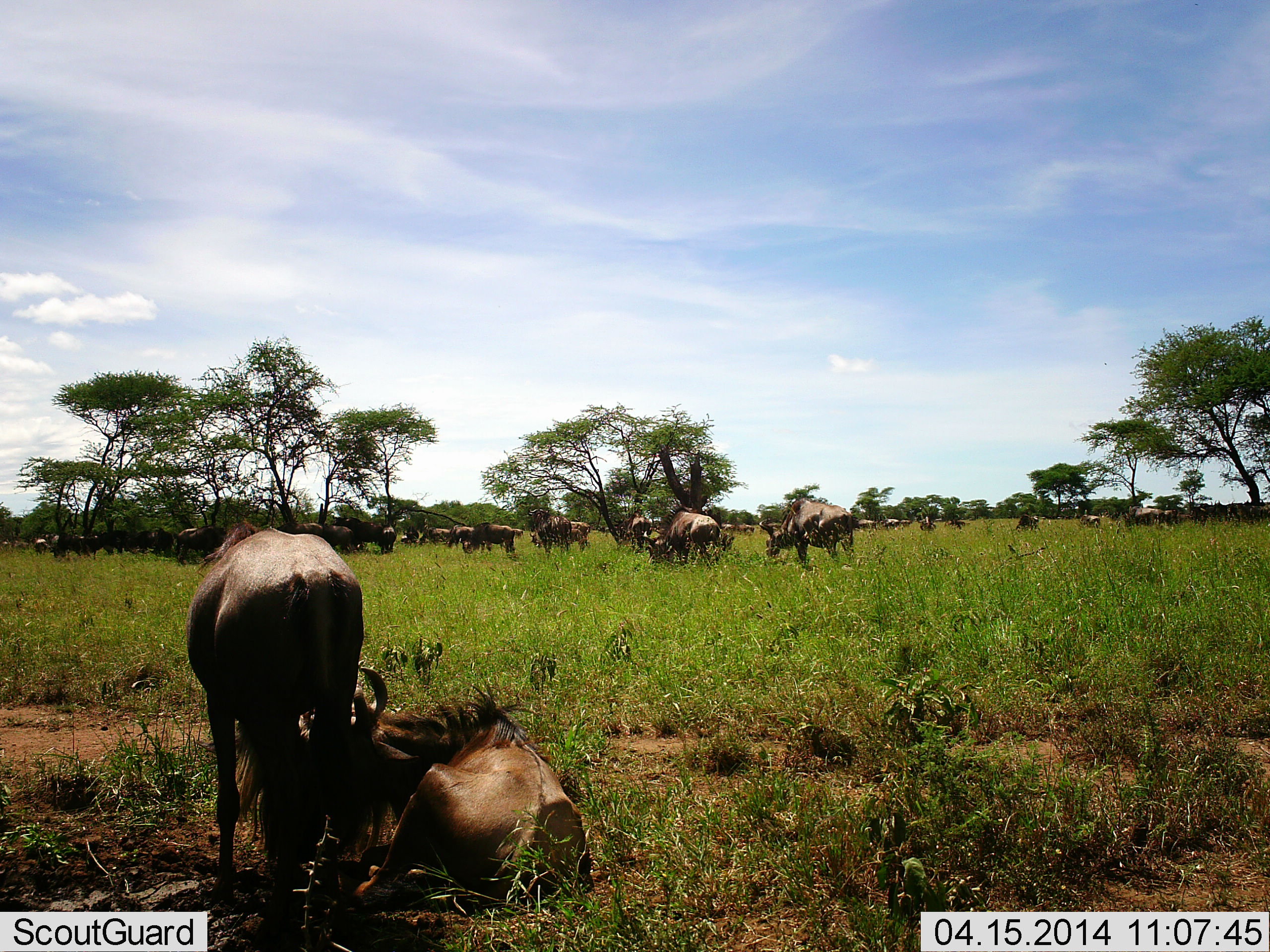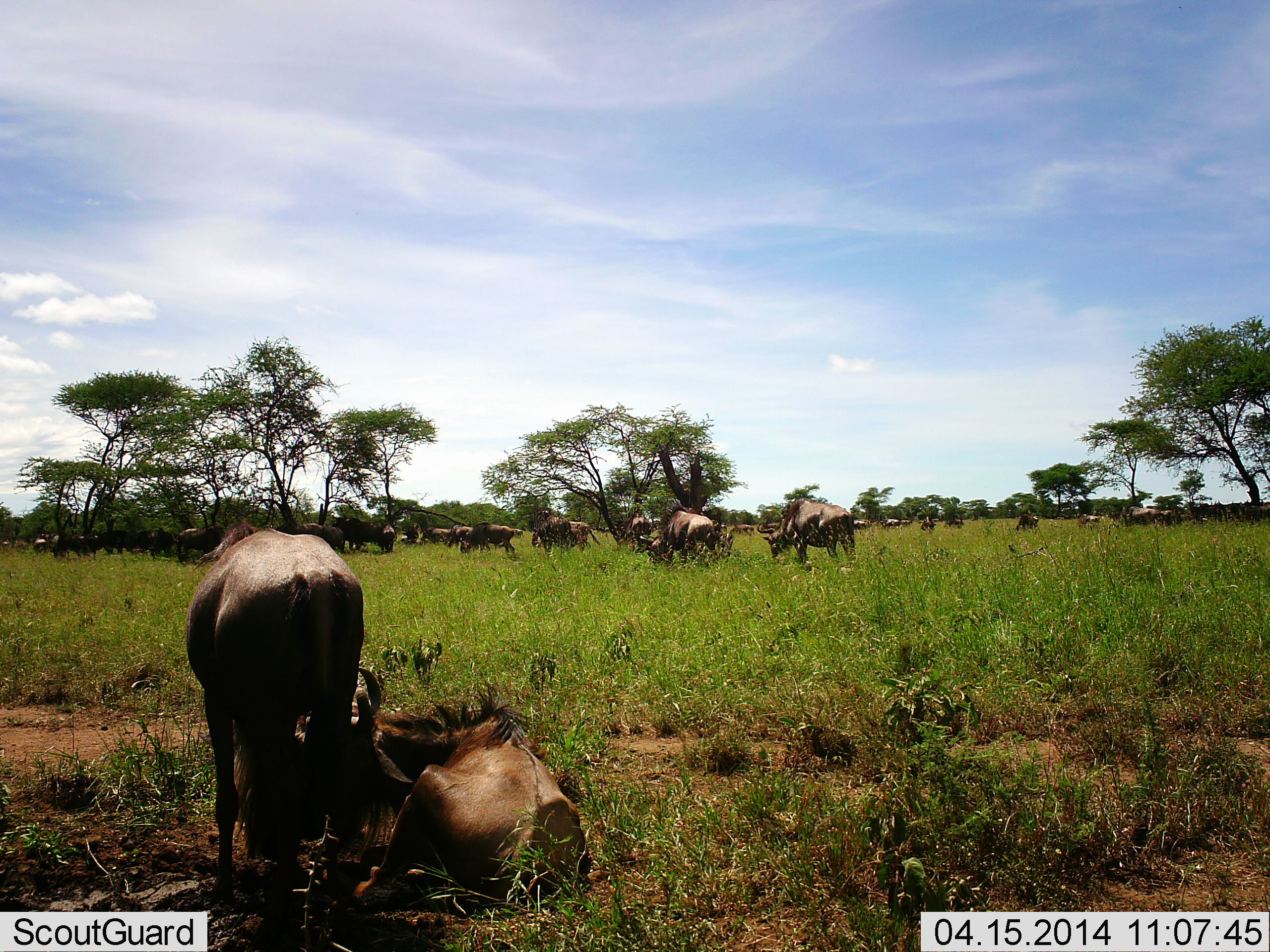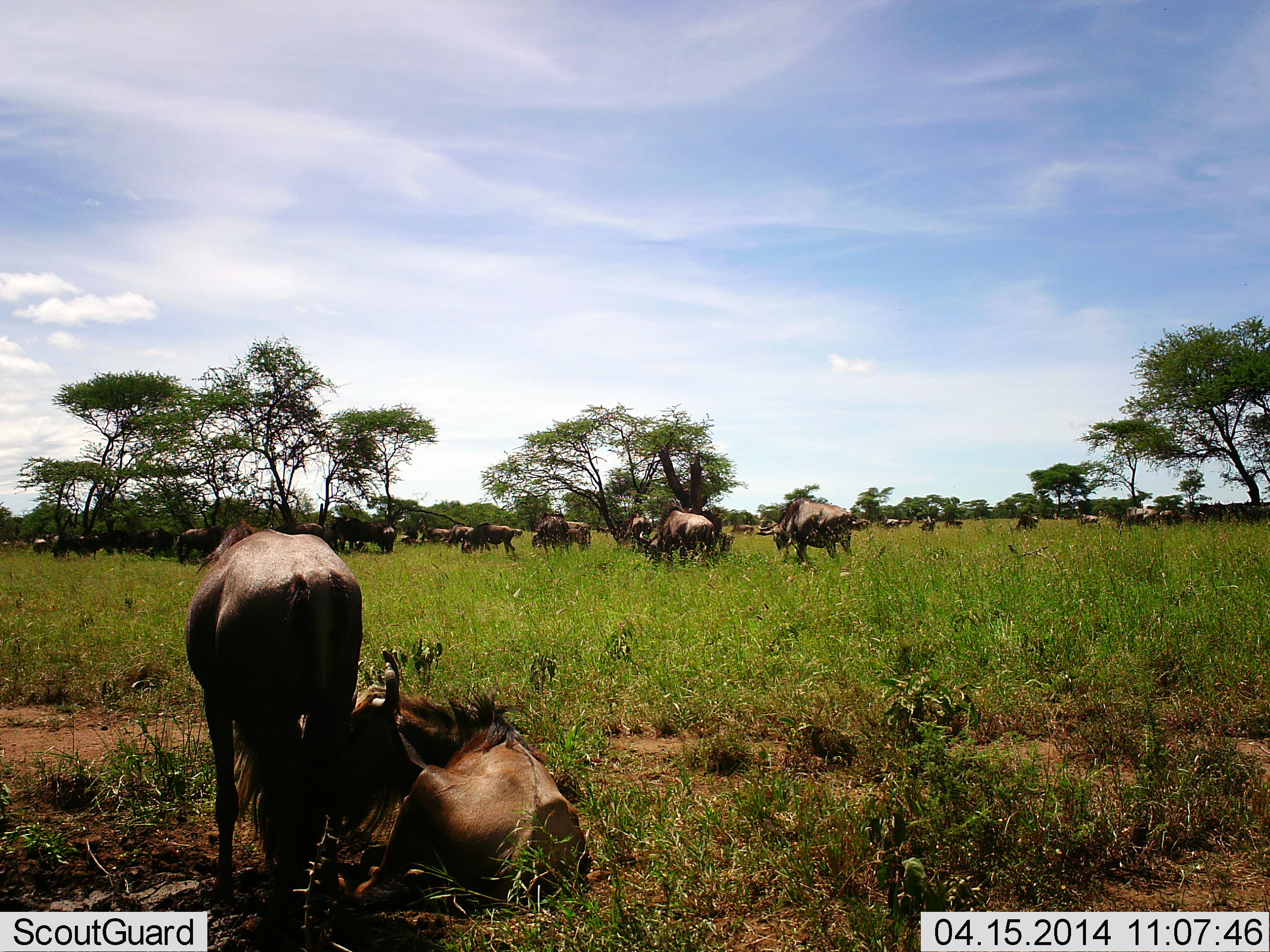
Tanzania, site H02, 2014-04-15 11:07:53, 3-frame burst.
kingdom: Animalia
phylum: Chordata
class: Mammalia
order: Artiodactyla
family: Bovidae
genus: Connochaetes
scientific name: Connochaetes taurinus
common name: blue wildebeest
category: wildebeest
Wildebeest (blue wildebeest) (Connochaetes taurinus), count 11-50. Behavior (volunteer vote fractions): standing 70%, resting 100%, moving 20%, interacting 20%. Young present (vote fraction): 10%. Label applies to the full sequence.